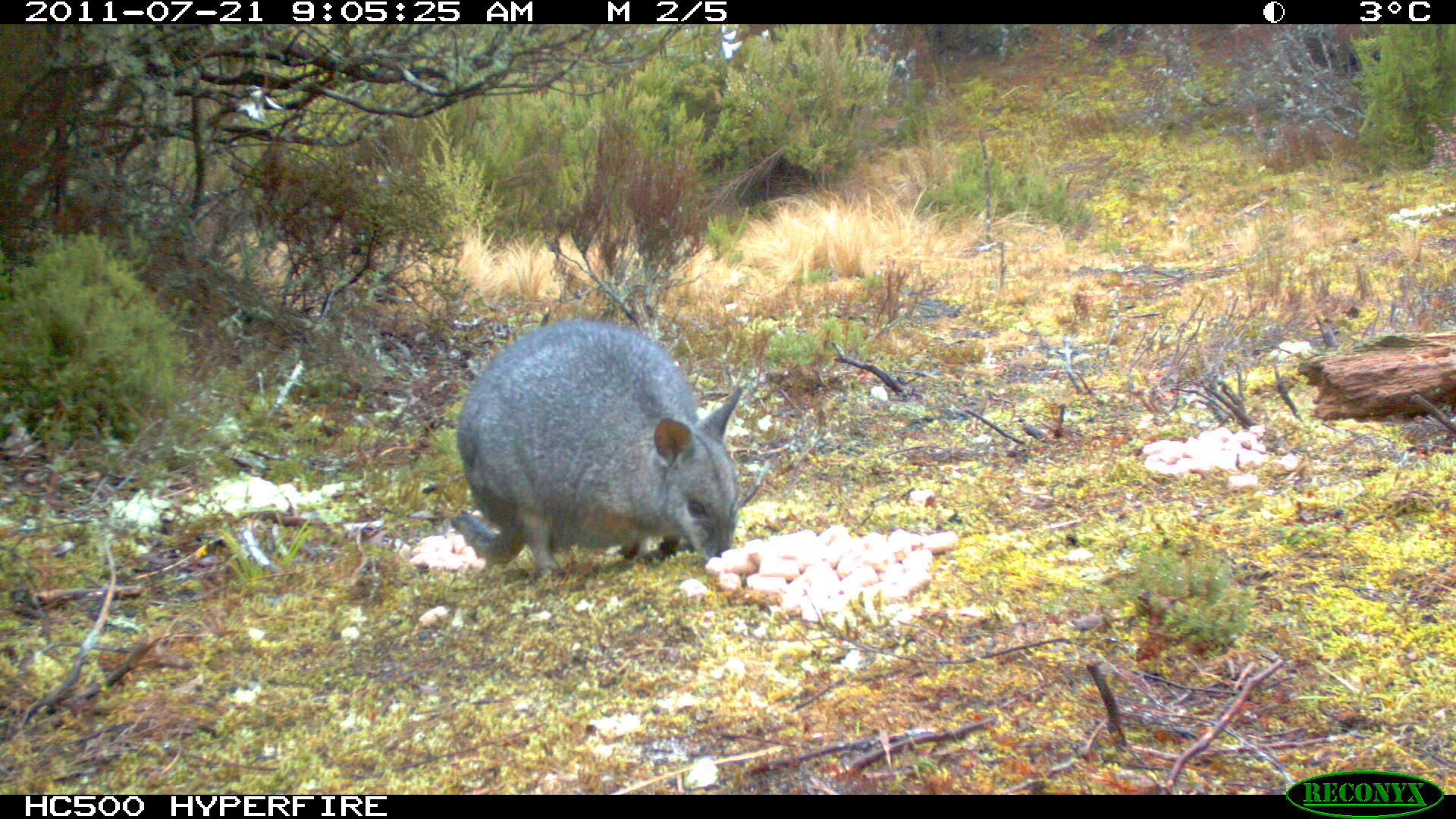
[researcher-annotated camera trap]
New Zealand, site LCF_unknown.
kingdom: Animalia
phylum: Chordata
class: Mammalia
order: Diprotodontia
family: Macropodidae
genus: Notamacropus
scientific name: Notamacropus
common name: wallaby